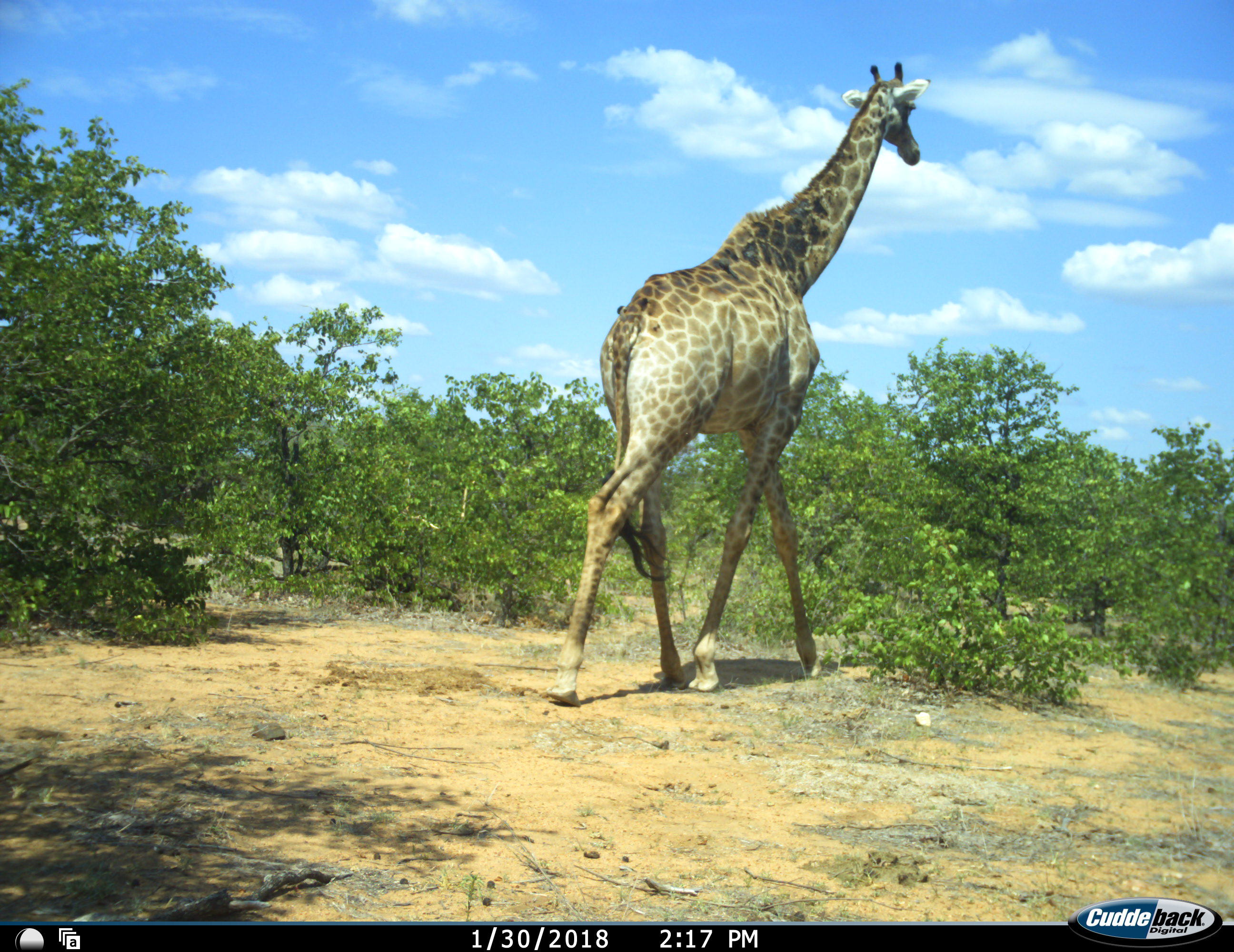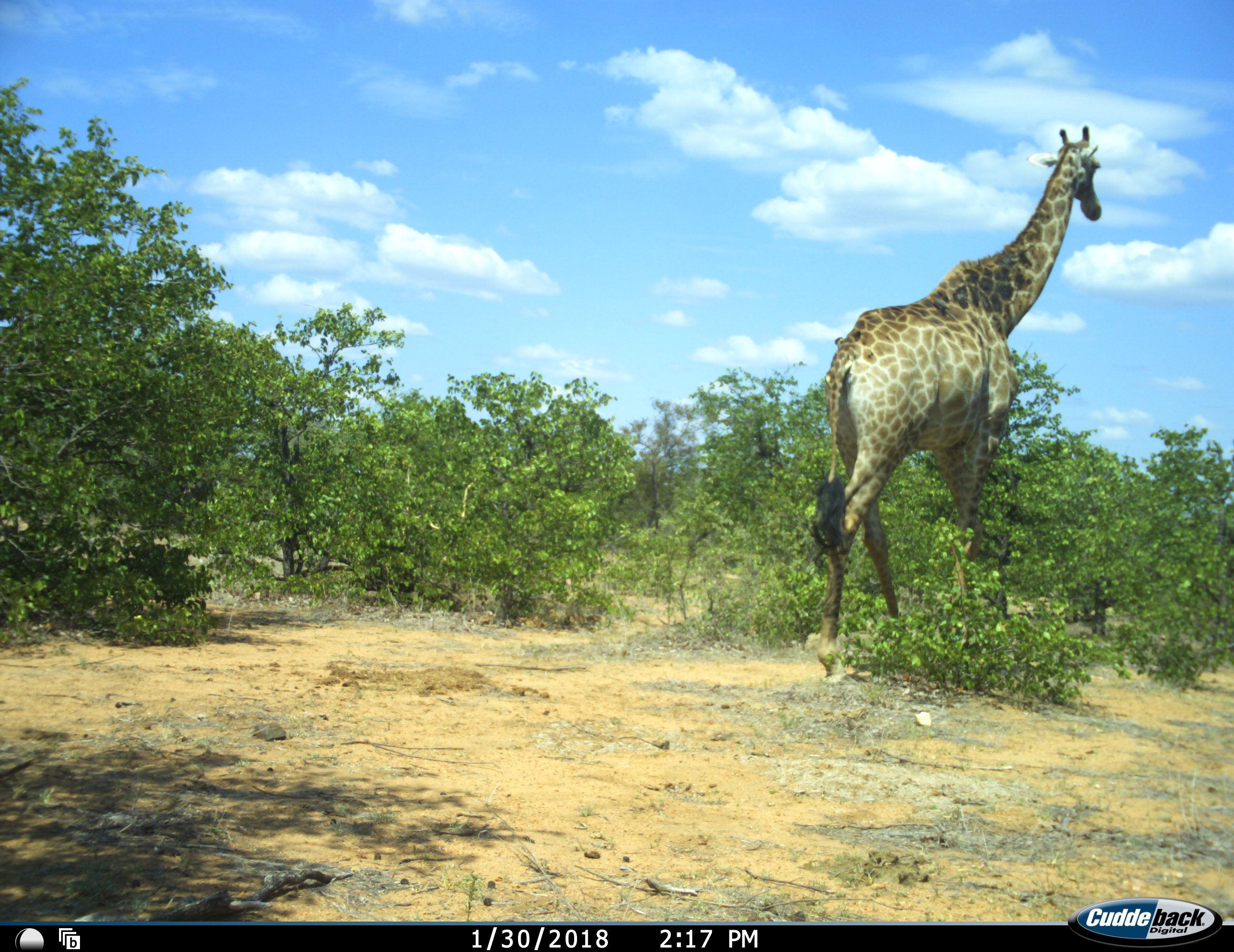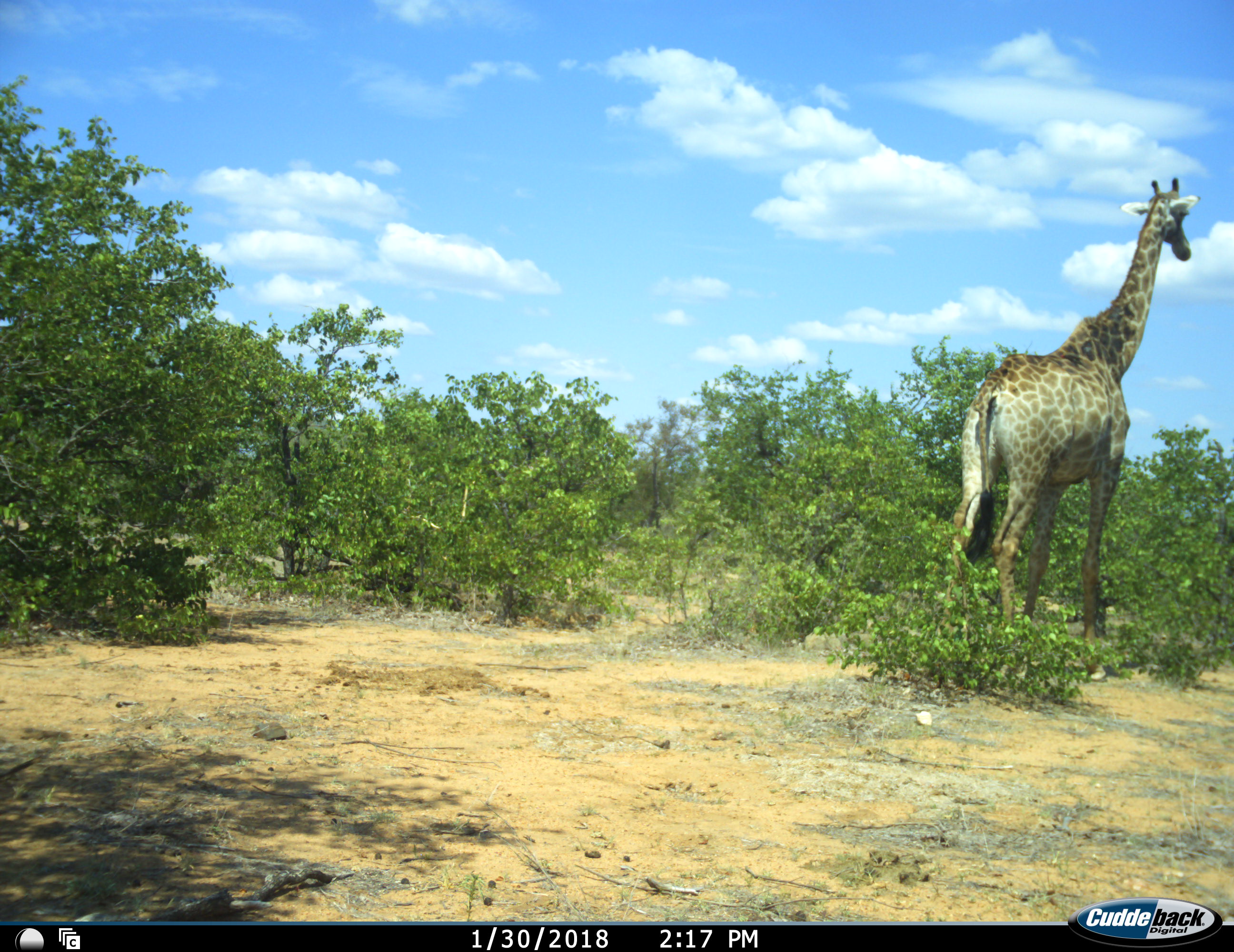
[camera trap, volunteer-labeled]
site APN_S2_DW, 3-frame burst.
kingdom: Animalia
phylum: Chordata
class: Mammalia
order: Artiodactyla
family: Giraffidae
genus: Giraffa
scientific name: Giraffa camelopardalis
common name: giraffe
Giraffe (Giraffa camelopardalis), count 1. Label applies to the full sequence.